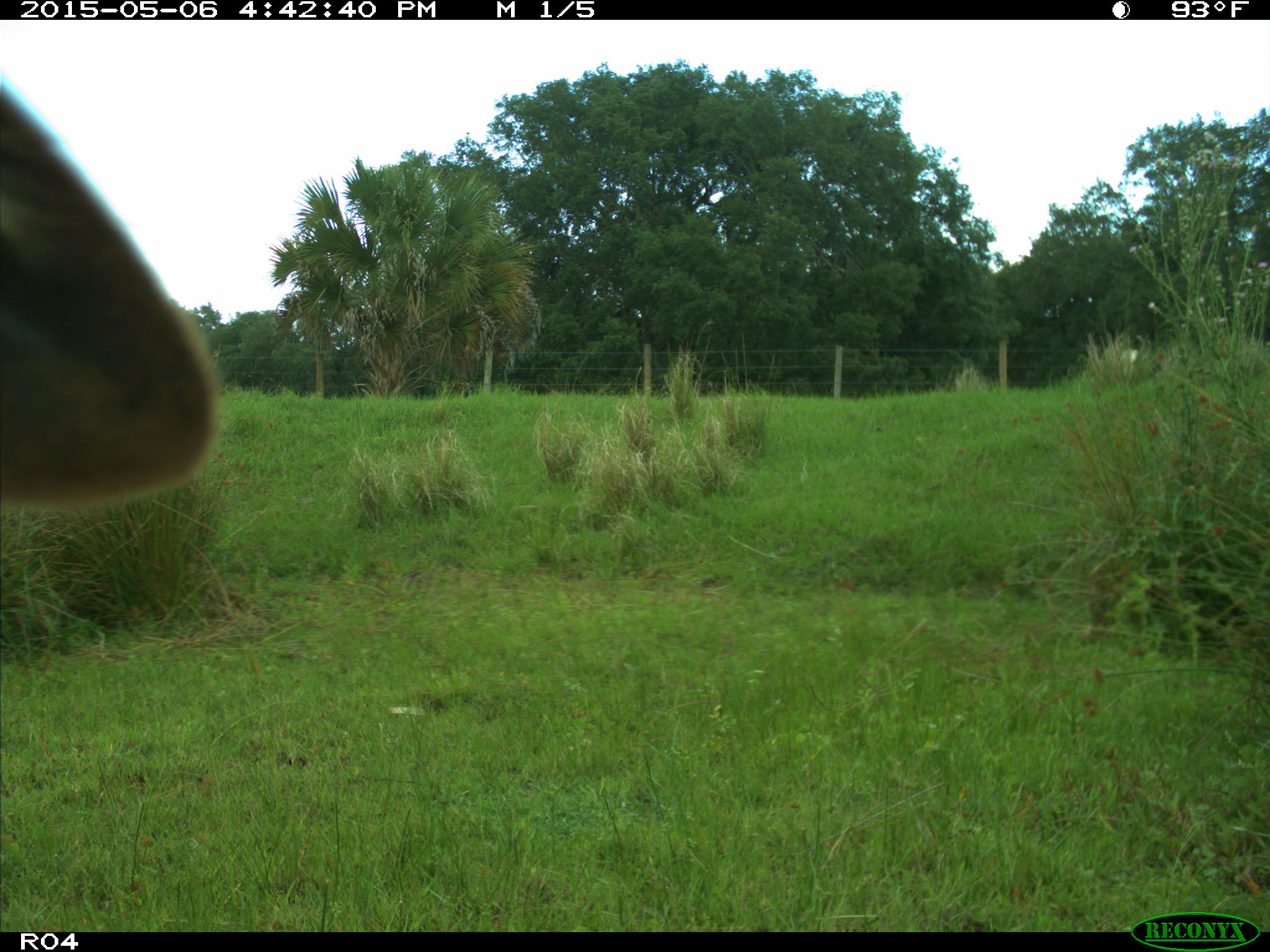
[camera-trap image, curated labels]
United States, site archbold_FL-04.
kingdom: Animalia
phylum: Chordata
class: Mammalia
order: Artiodactyla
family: Bovidae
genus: Bos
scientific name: Bos taurus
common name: domestic cow